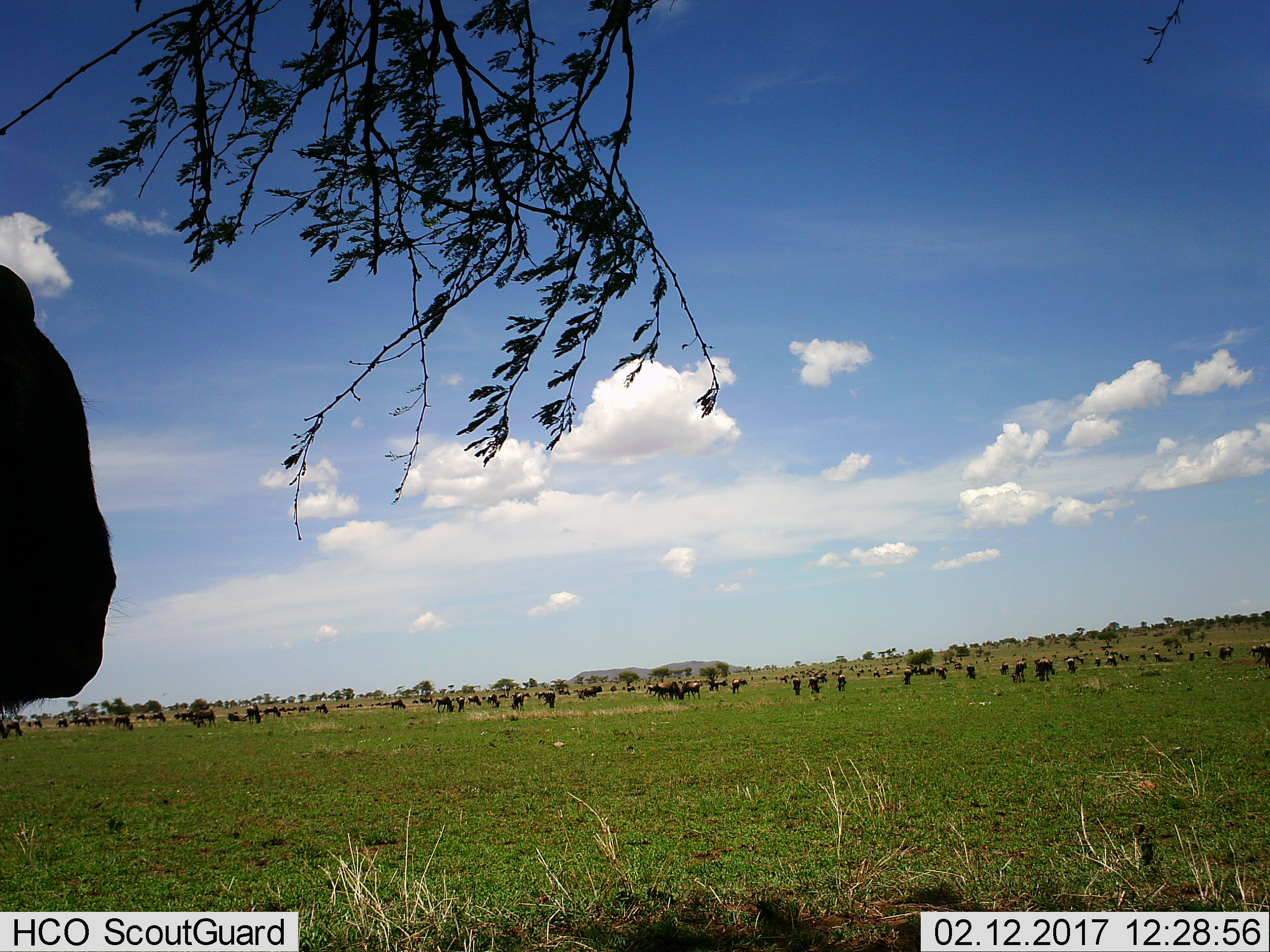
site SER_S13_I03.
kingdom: Animalia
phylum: Chordata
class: Mammalia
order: Artiodactyla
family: Bovidae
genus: Connochaetes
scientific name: Connochaetes taurinus taurinus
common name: blue wildebeest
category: wildebeestblue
Wildebeestblue (blue wildebeest) (Connochaetes taurinus taurinus), count 51+. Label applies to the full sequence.